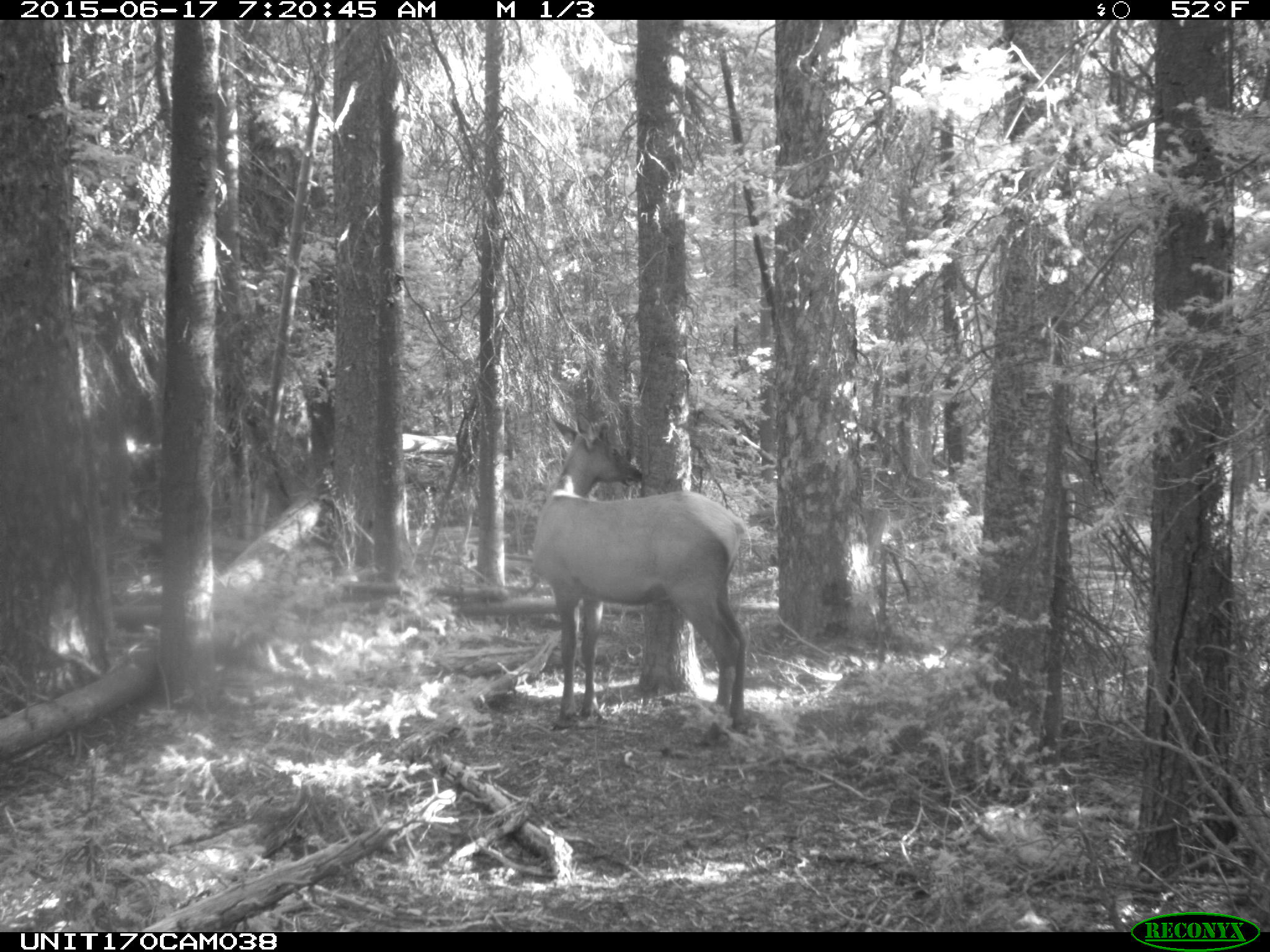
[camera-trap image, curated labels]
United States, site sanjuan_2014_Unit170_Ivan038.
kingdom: Animalia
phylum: Chordata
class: Mammalia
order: Artiodactyla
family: Cervidae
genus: Cervus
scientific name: Cervus elaphus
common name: red deer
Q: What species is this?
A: Cervus elaphus (red deer).